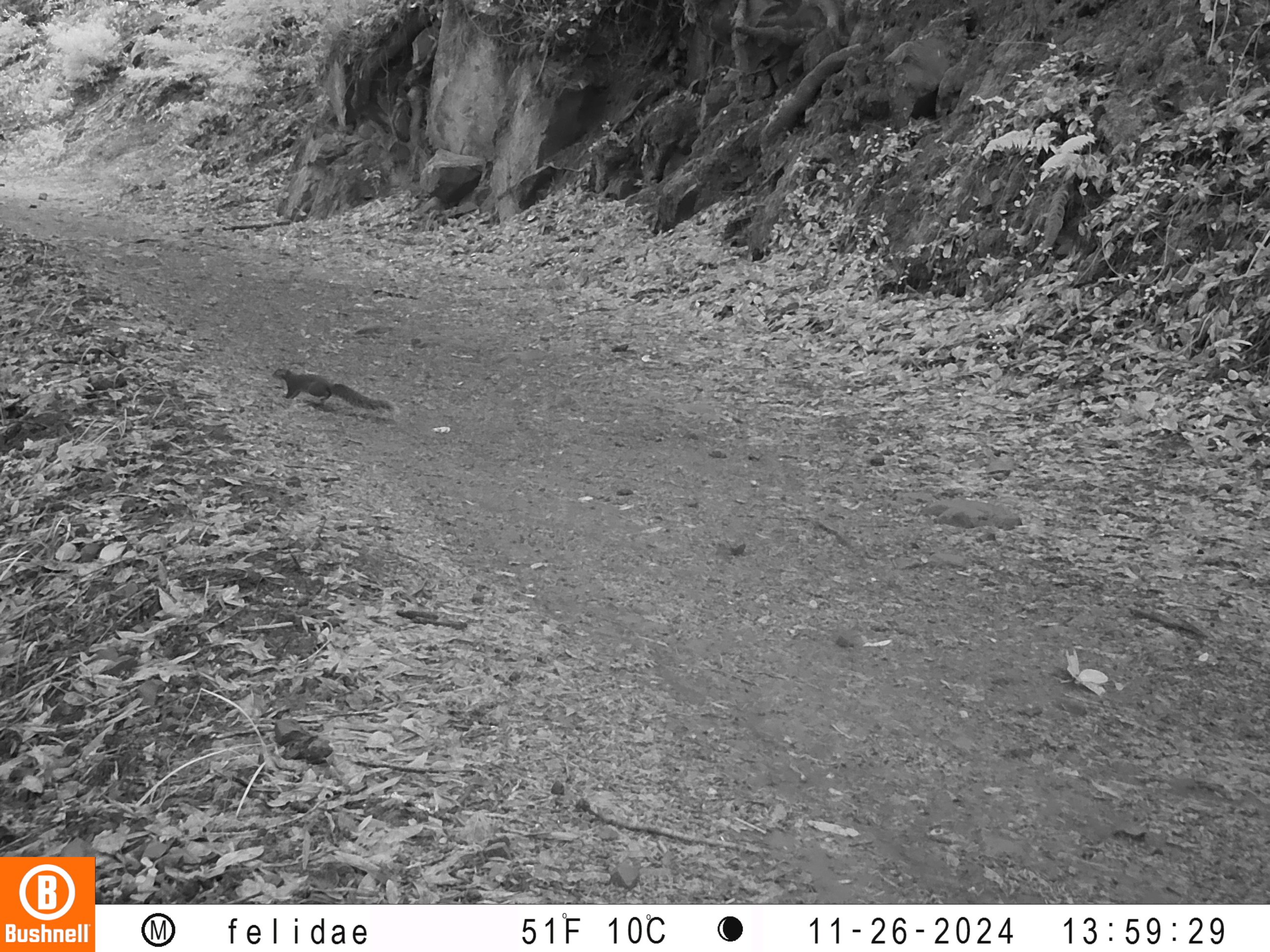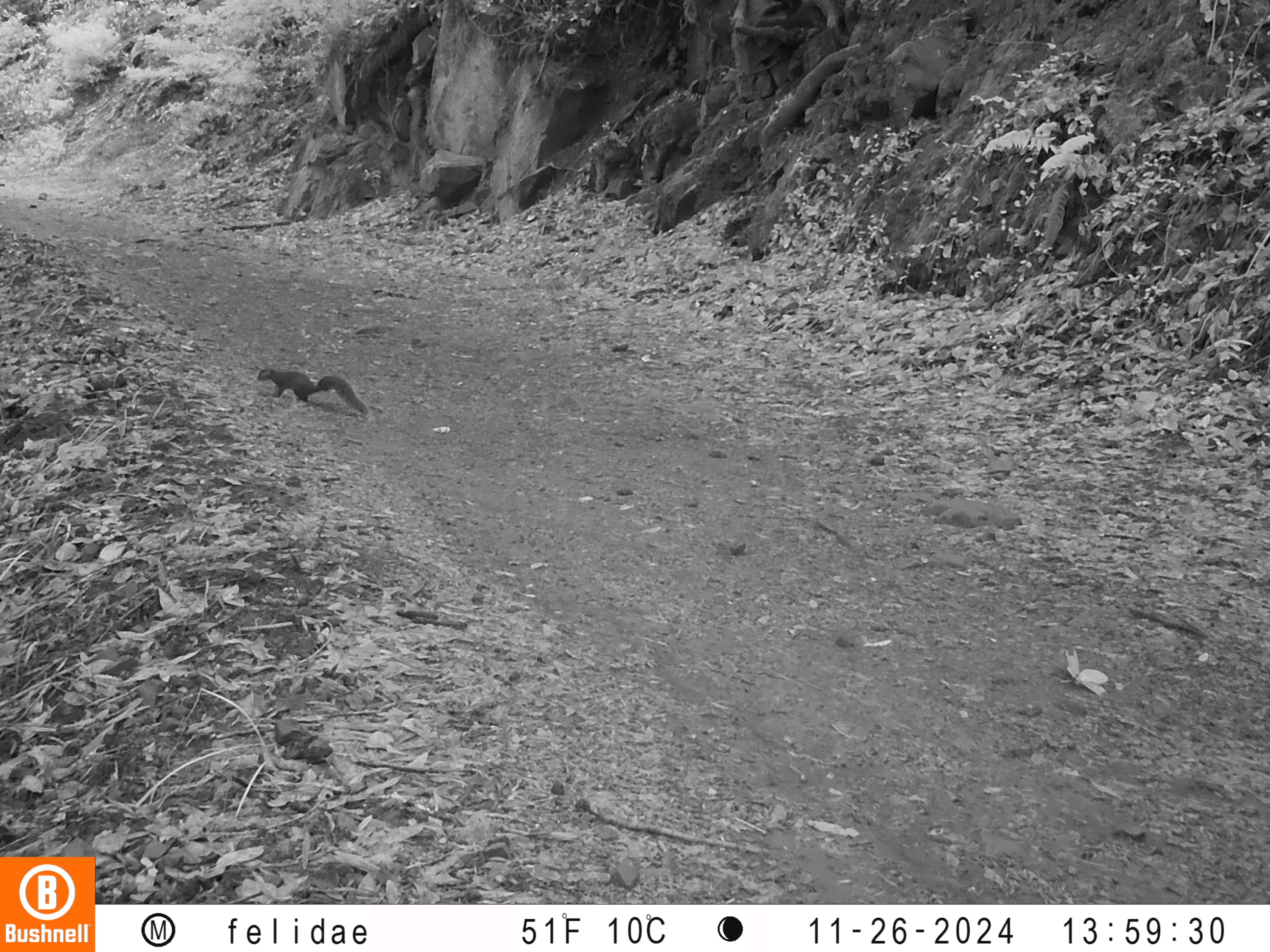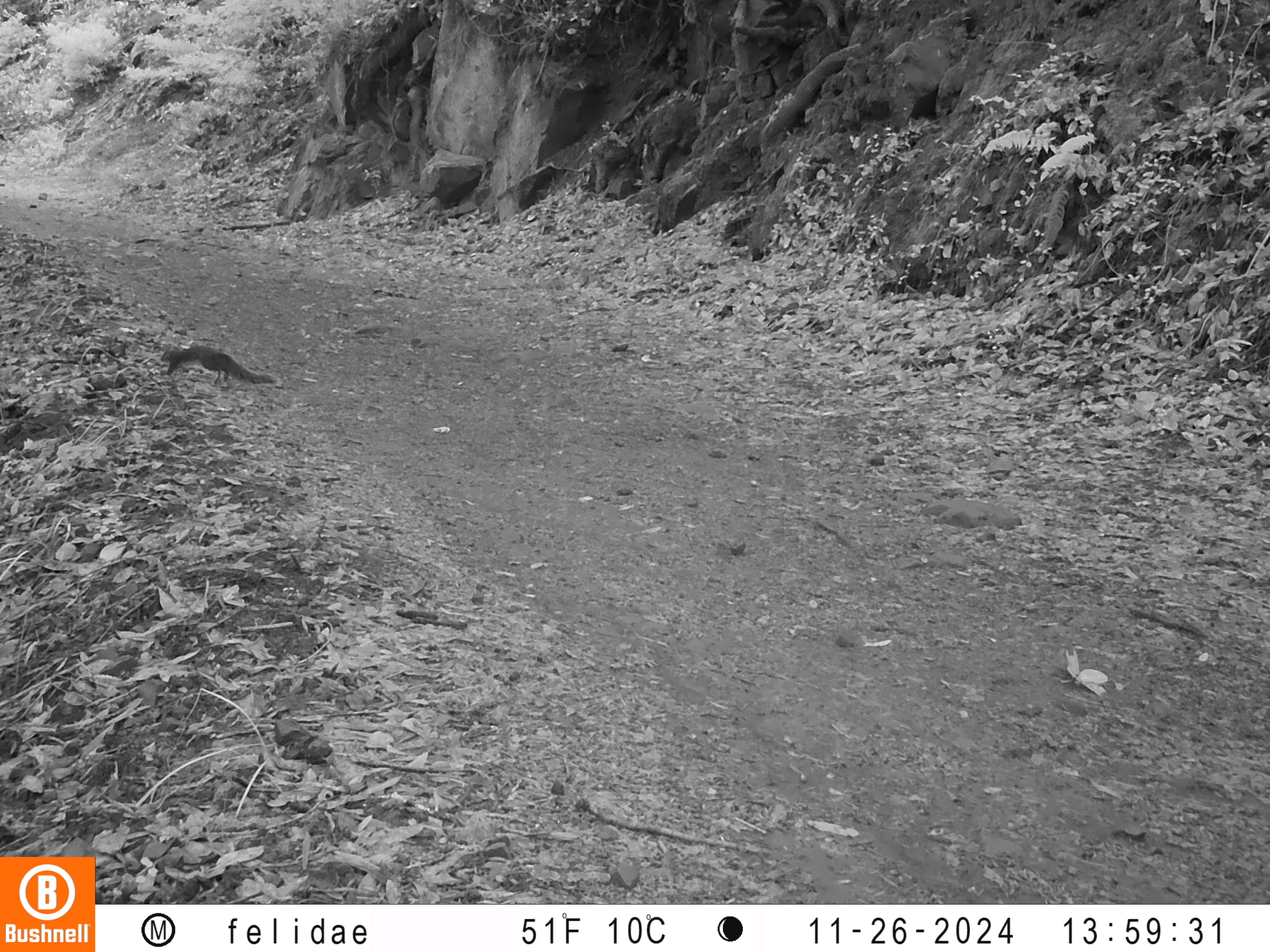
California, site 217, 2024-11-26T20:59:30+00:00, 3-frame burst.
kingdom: Animalia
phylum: Chordata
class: Mammalia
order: Rodentia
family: Sciuridae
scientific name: Sciuridae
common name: squirrel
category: unknown squirrel